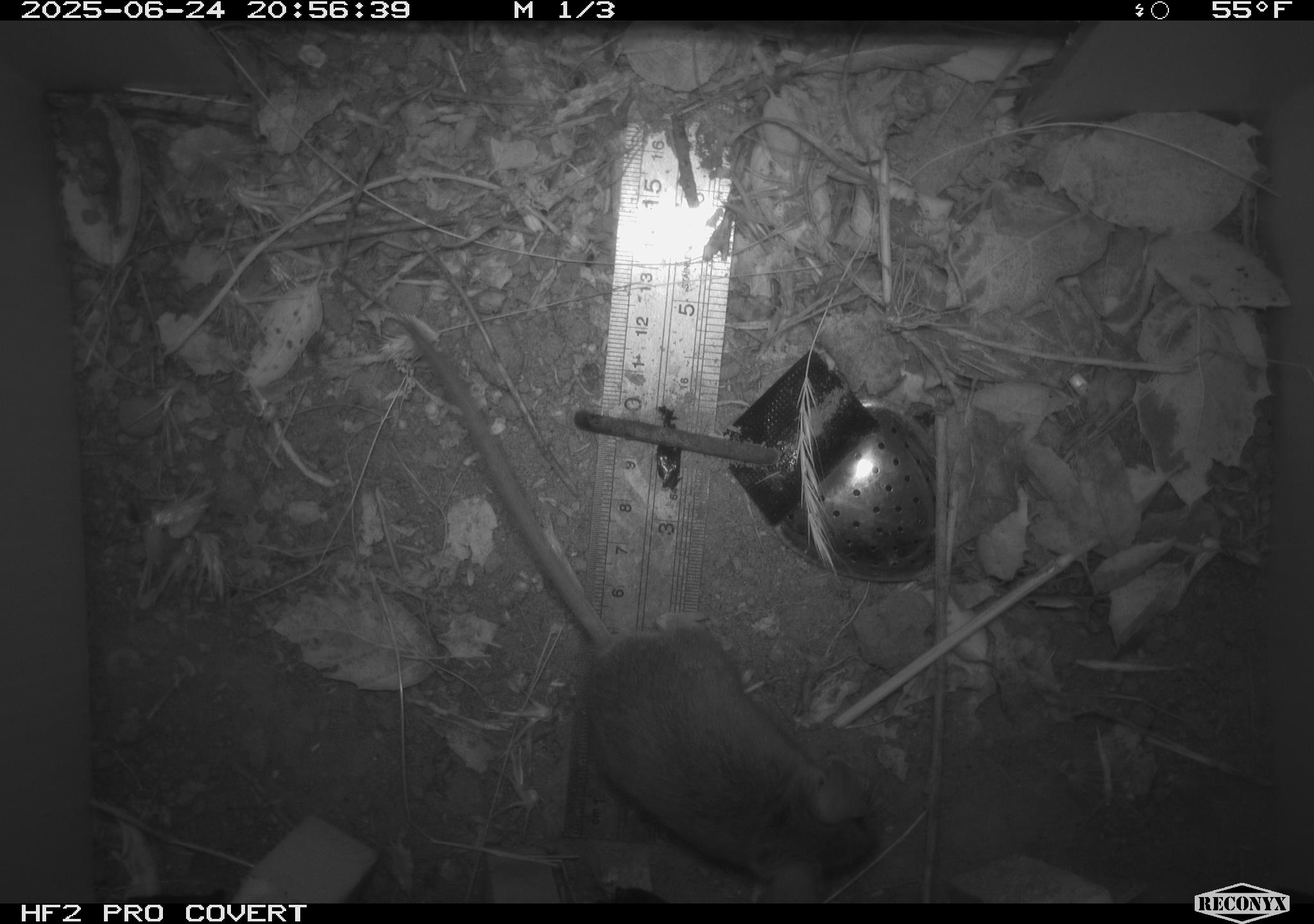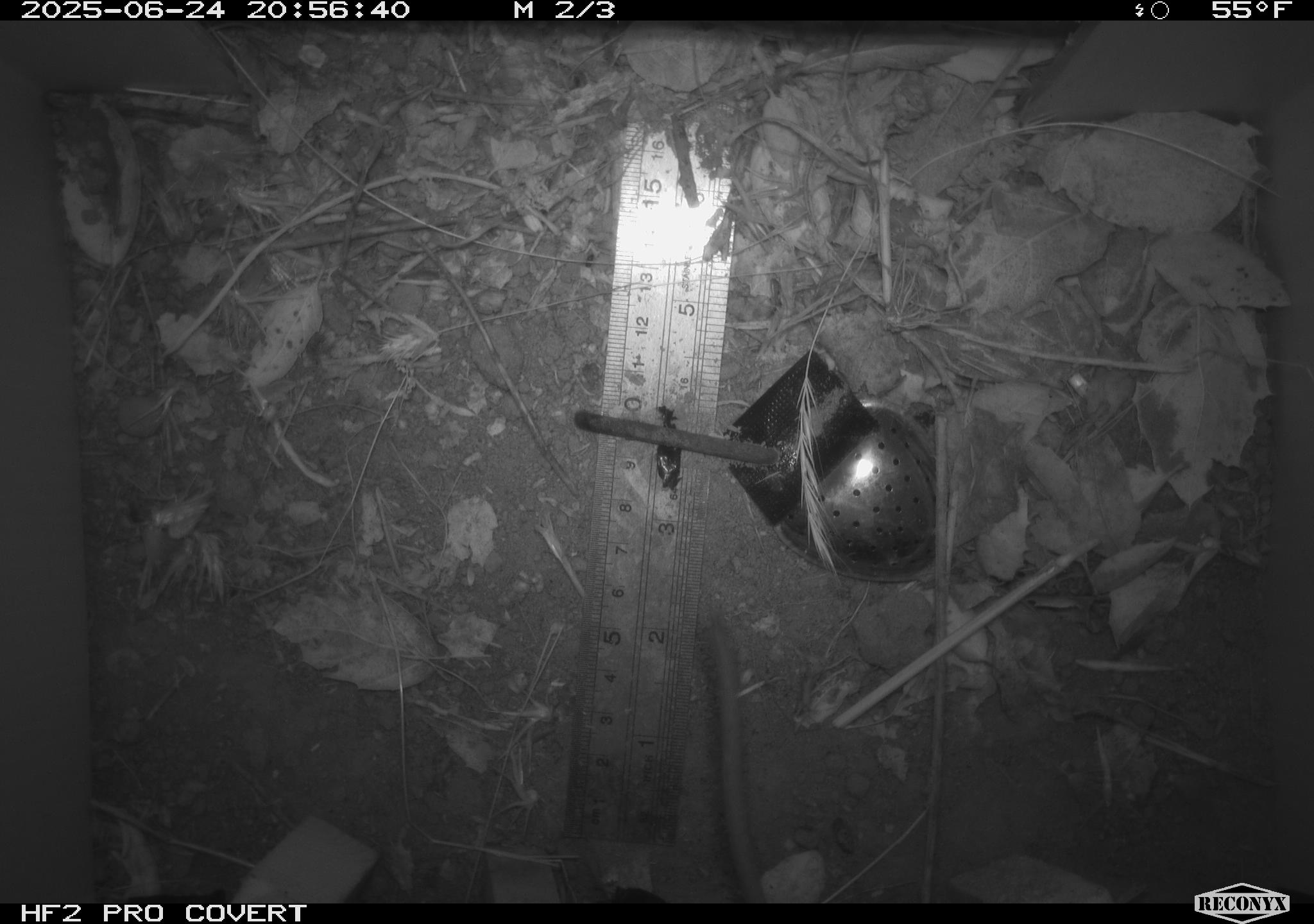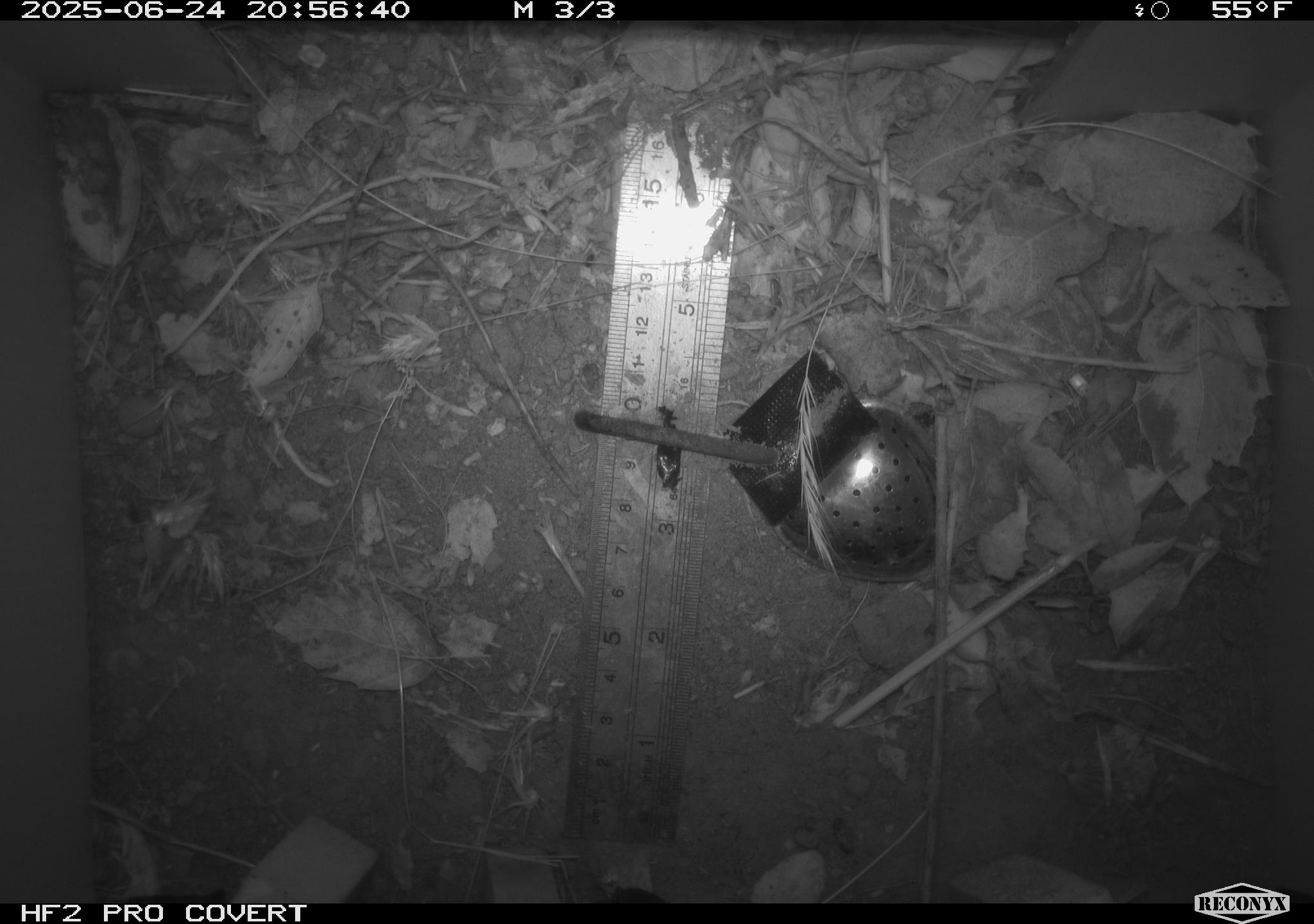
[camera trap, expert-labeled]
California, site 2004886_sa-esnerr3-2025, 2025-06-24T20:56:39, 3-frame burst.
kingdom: Animalia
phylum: Chordata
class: Mammalia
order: Rodentia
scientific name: Rodentia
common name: rodent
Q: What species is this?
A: Rodent (Rodentia).